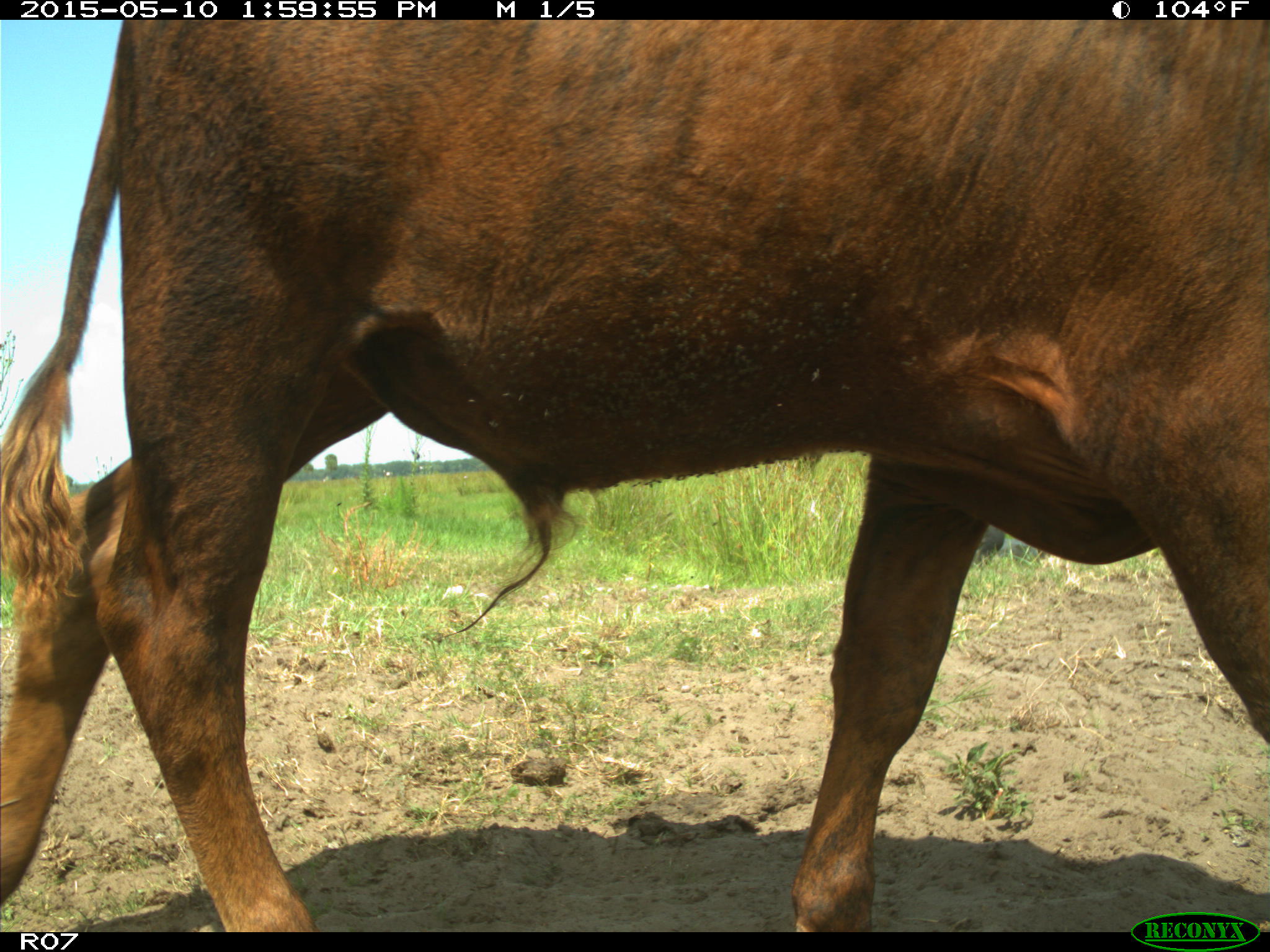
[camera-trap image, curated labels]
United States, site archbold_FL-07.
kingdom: Animalia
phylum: Chordata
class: Mammalia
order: Artiodactyla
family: Bovidae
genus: Bos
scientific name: Bos taurus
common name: domestic cow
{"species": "Bos taurus (domestic cow)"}